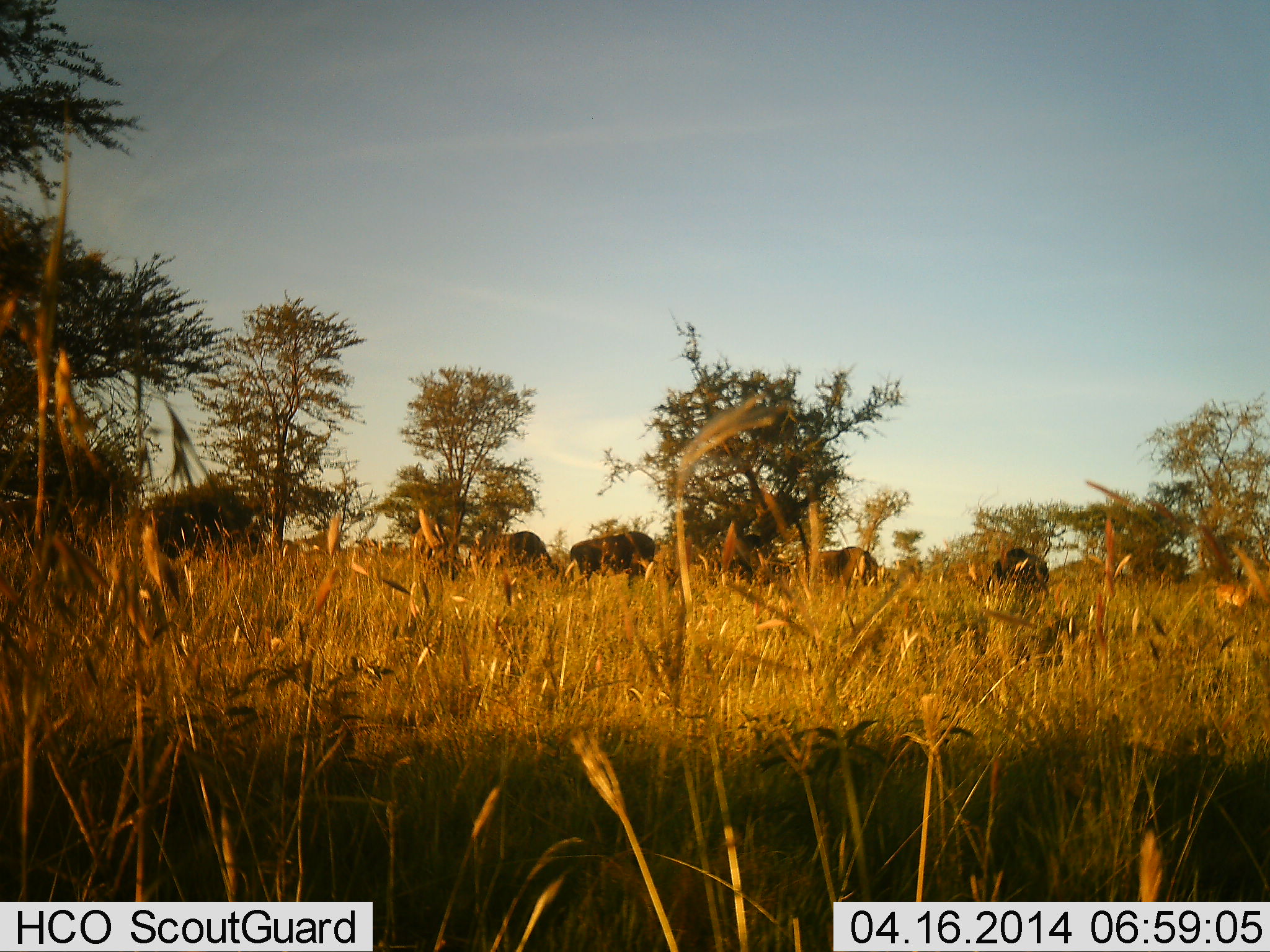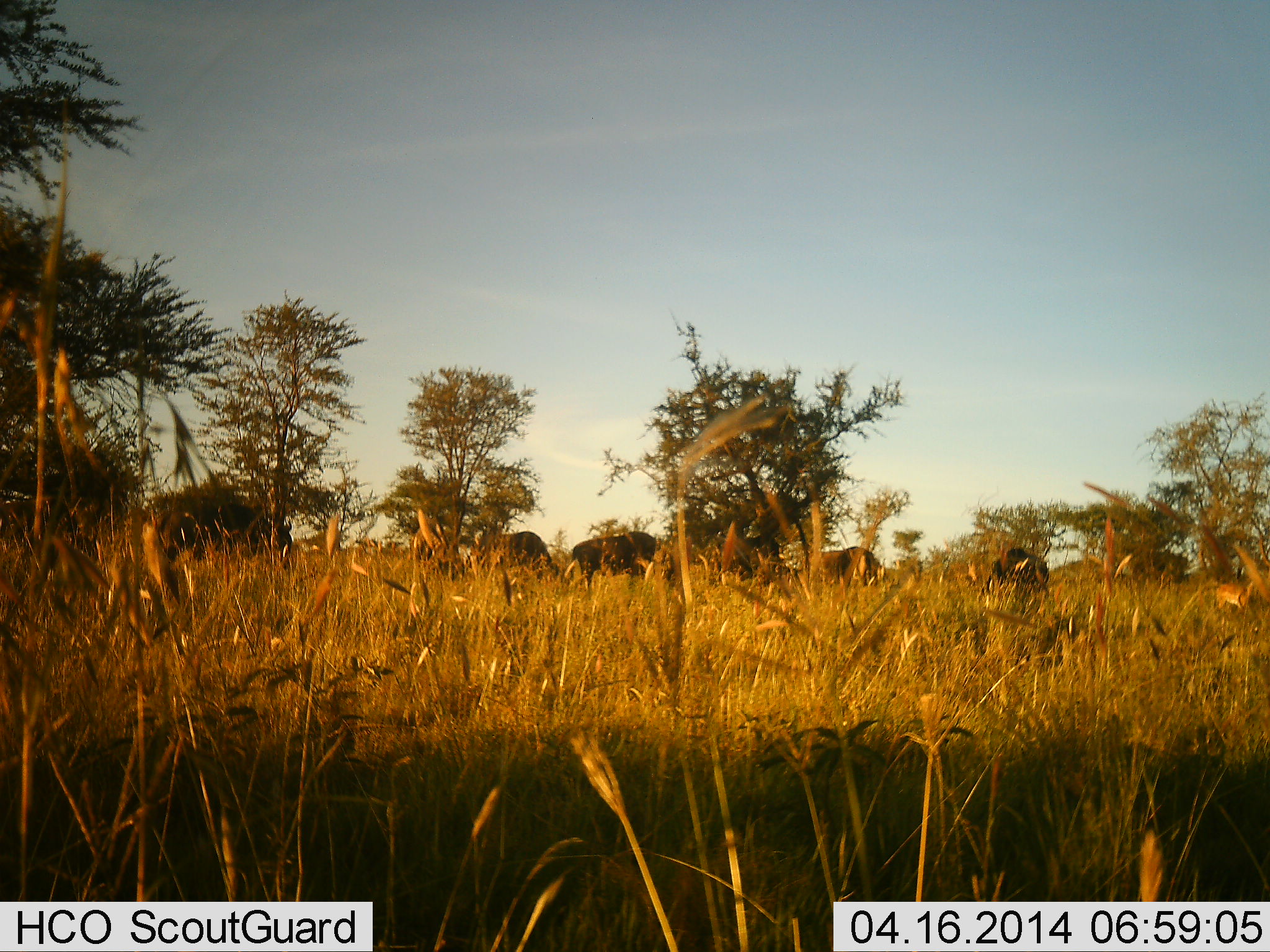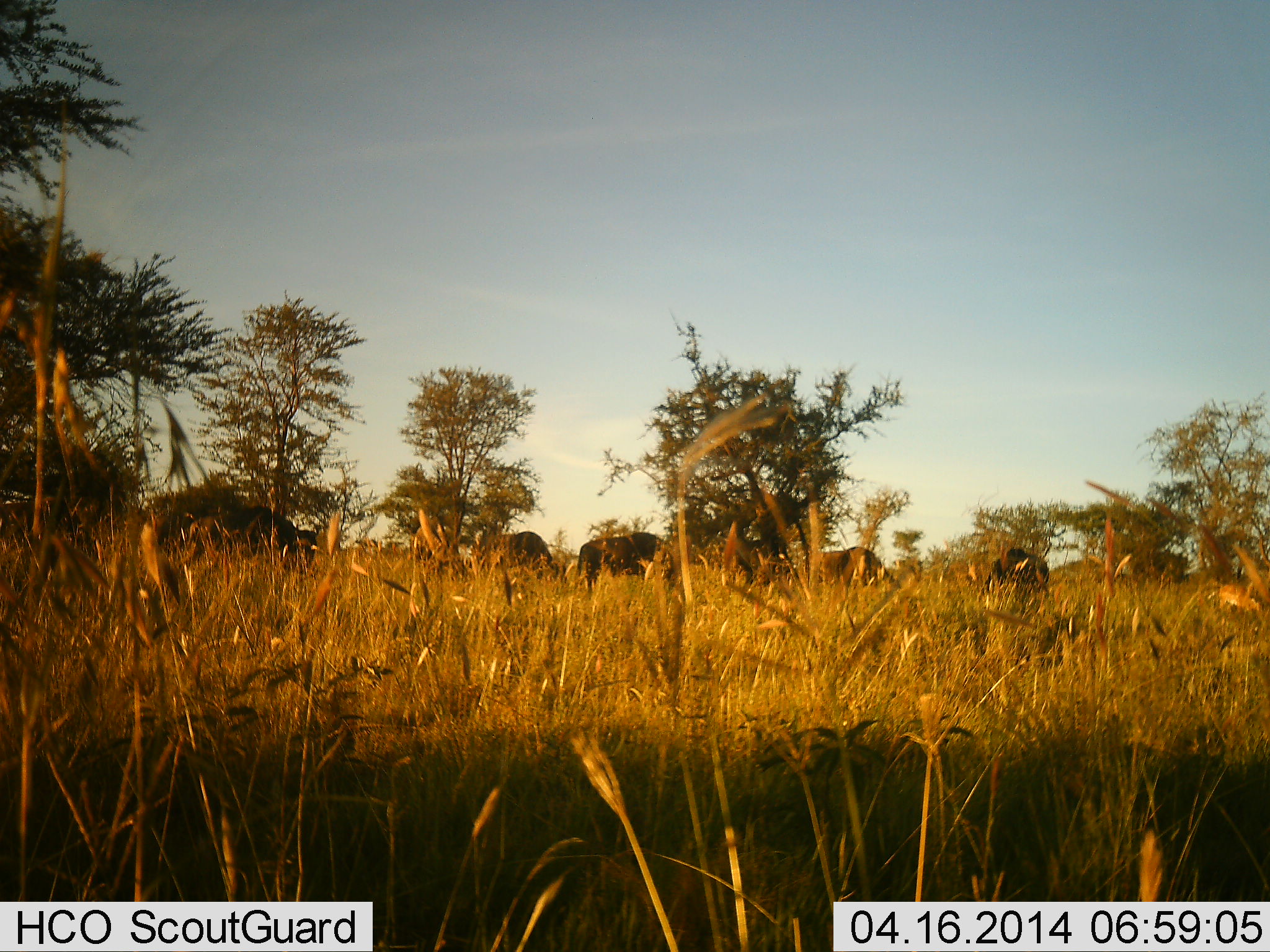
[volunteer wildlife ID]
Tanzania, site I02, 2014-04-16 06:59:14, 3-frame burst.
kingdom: Animalia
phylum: Chordata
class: Mammalia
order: Artiodactyla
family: Bovidae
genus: Connochaetes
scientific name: Connochaetes taurinus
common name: blue wildebeest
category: wildebeest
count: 6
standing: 42%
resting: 0%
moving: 50%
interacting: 0%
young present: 8%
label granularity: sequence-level